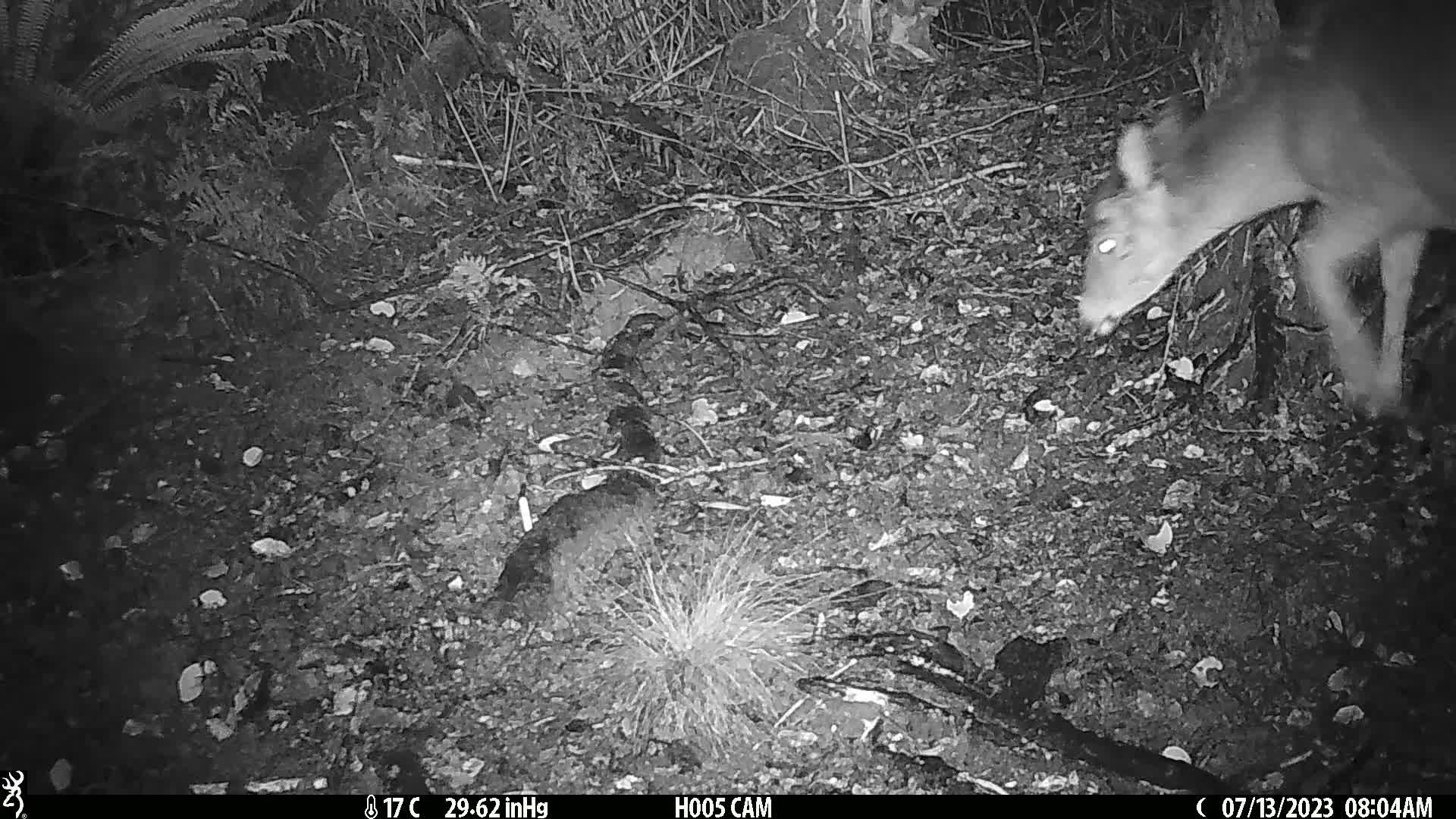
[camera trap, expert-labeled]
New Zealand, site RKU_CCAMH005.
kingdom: Animalia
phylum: Chordata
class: Mammalia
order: Artiodactyla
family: Cervidae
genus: Odocoileus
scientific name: Odocoileus virginianus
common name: white-tailed deer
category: white tailed deer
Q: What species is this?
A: White tailed deer (white-tailed deer) (Odocoileus virginianus).